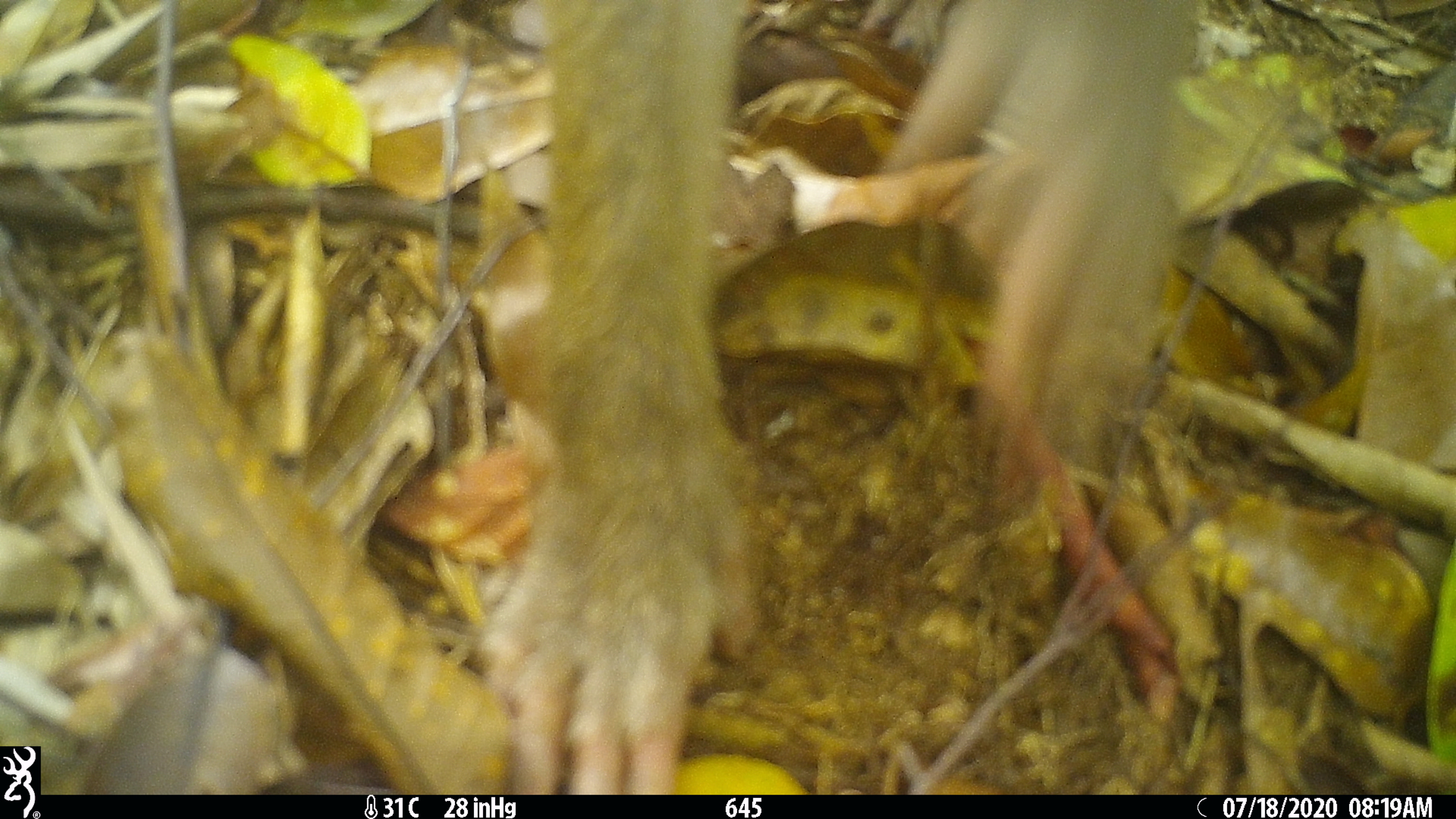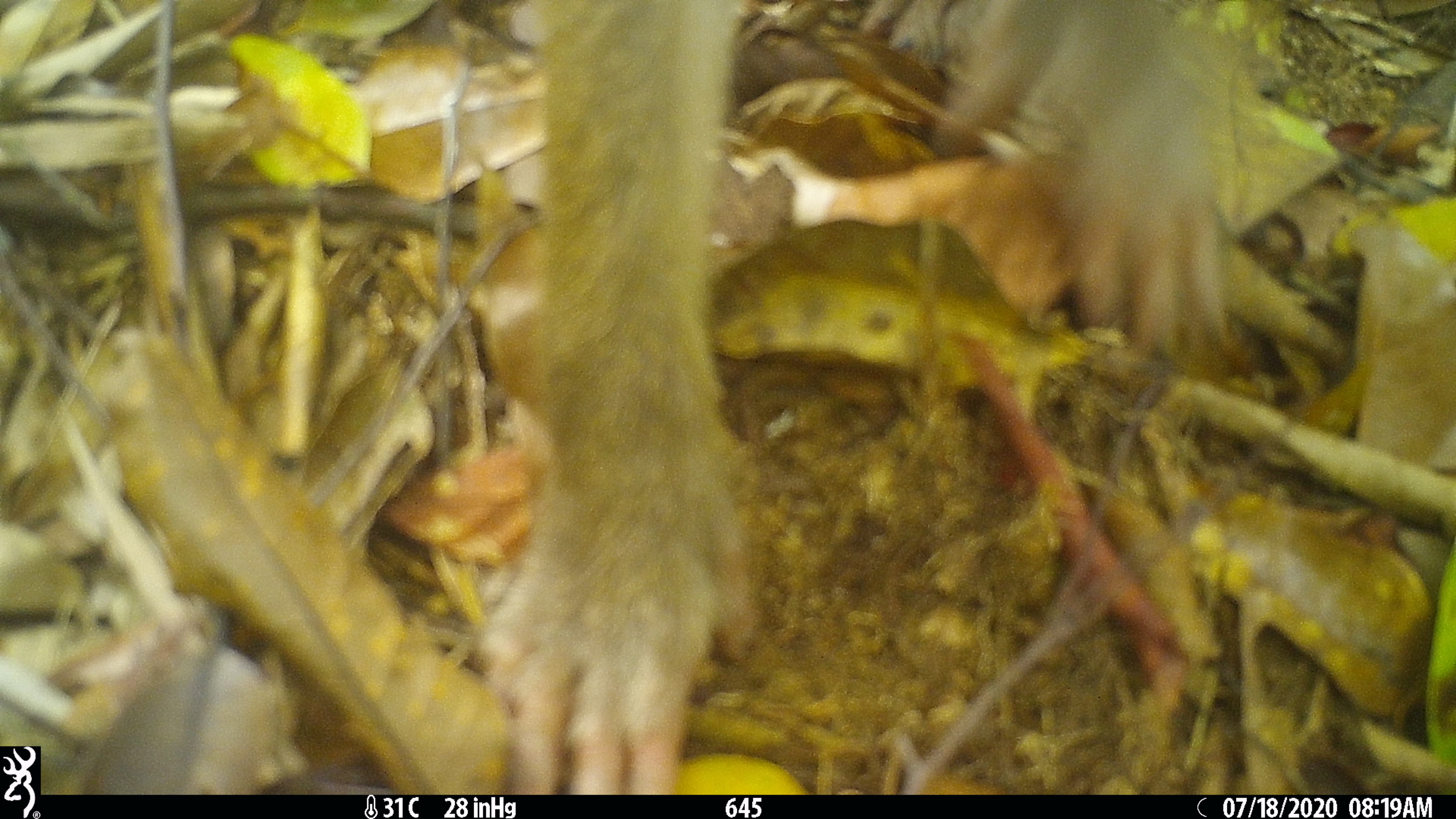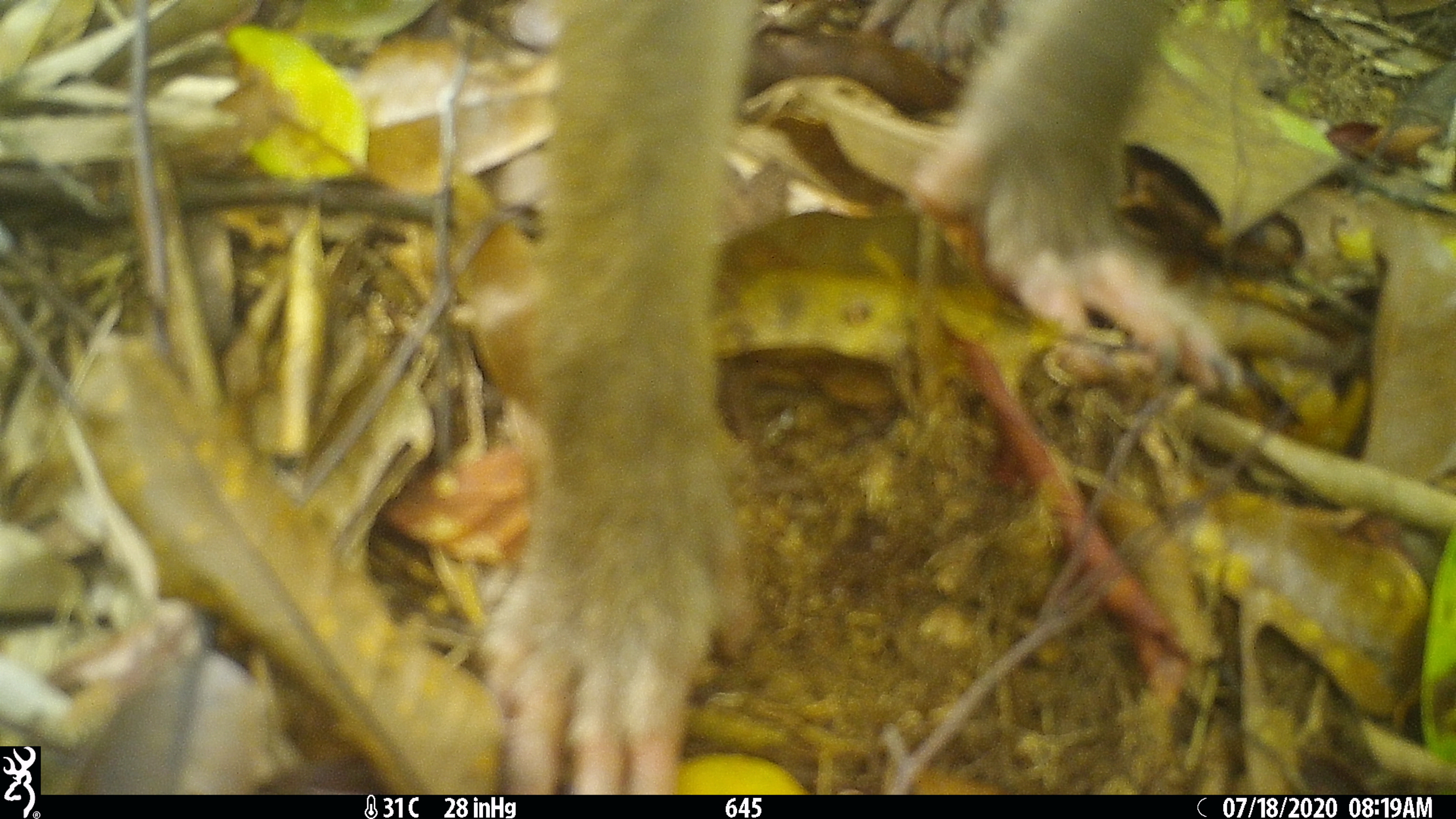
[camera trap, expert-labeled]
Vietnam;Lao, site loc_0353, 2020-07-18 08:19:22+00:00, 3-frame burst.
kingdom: Animalia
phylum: Chordata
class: Mammalia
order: Primates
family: Cercopithecidae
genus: Macaca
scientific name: Macaca nemestrina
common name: pig-tailed macaque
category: pig tailed macaque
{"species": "pig tailed macaque (pig-tailed macaque) (Macaca nemestrina)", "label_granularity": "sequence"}